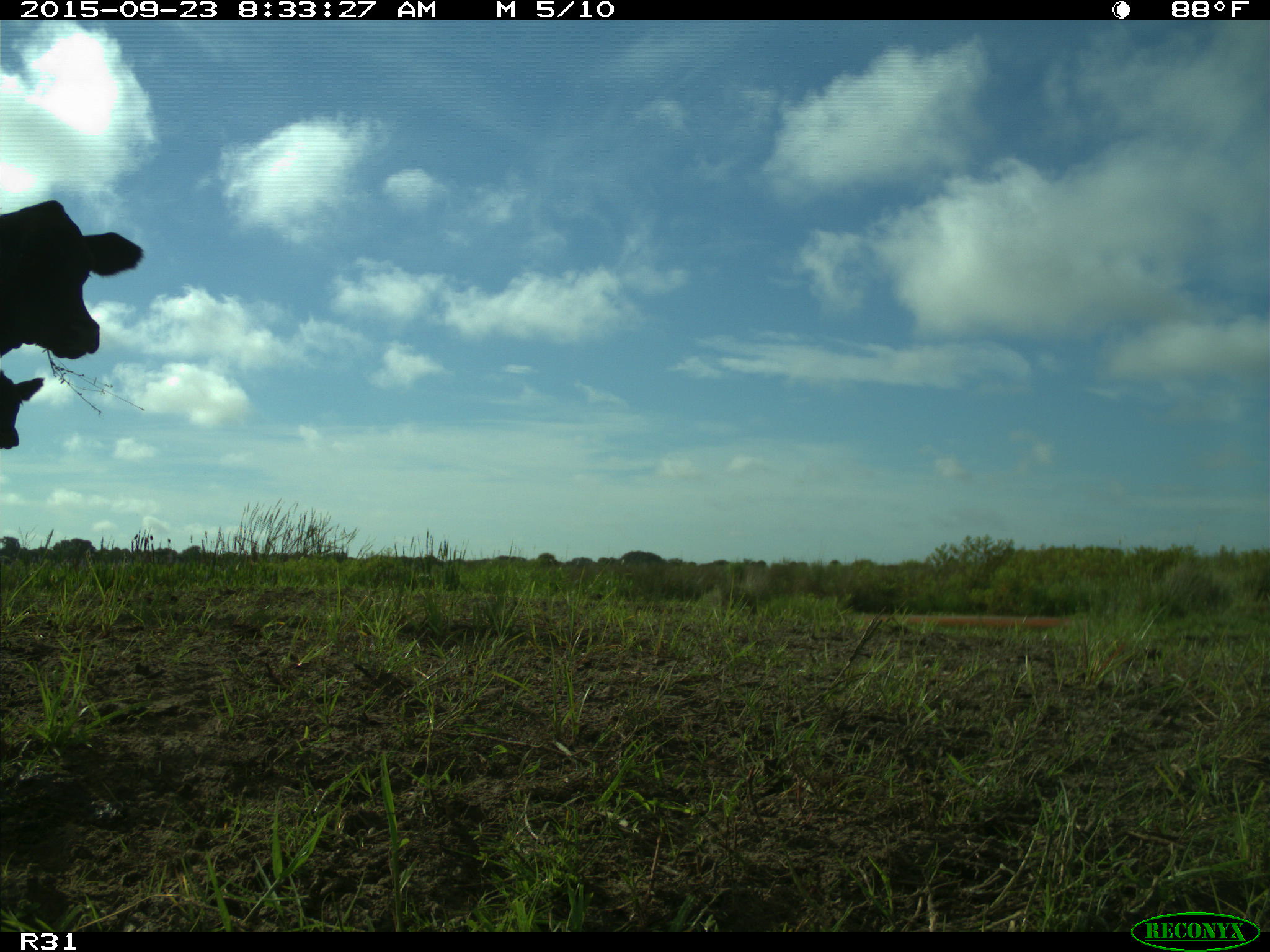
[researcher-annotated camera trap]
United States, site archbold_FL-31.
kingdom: Animalia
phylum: Chordata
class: Mammalia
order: Artiodactyla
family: Bovidae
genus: Bos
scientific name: Bos taurus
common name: domestic cow